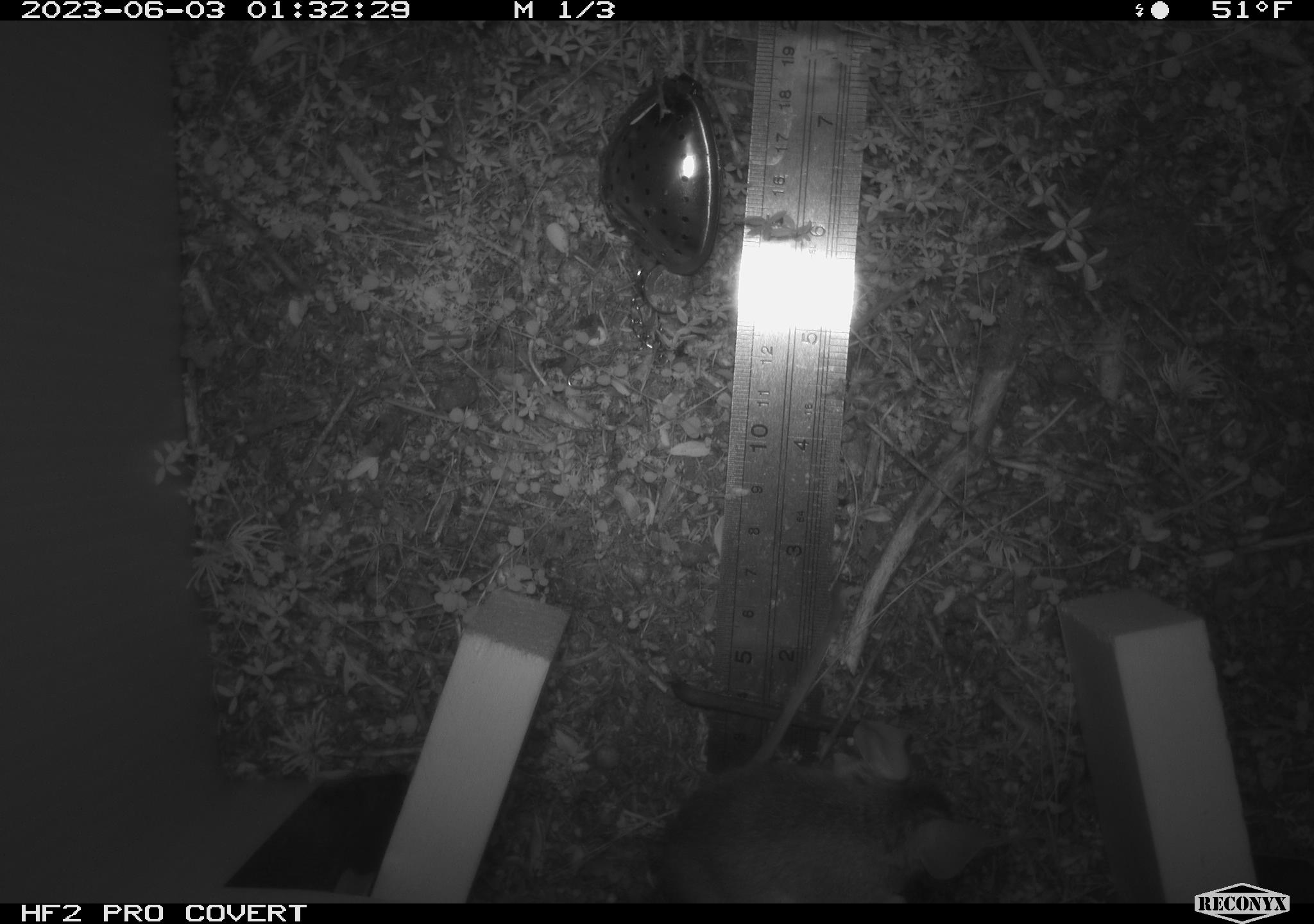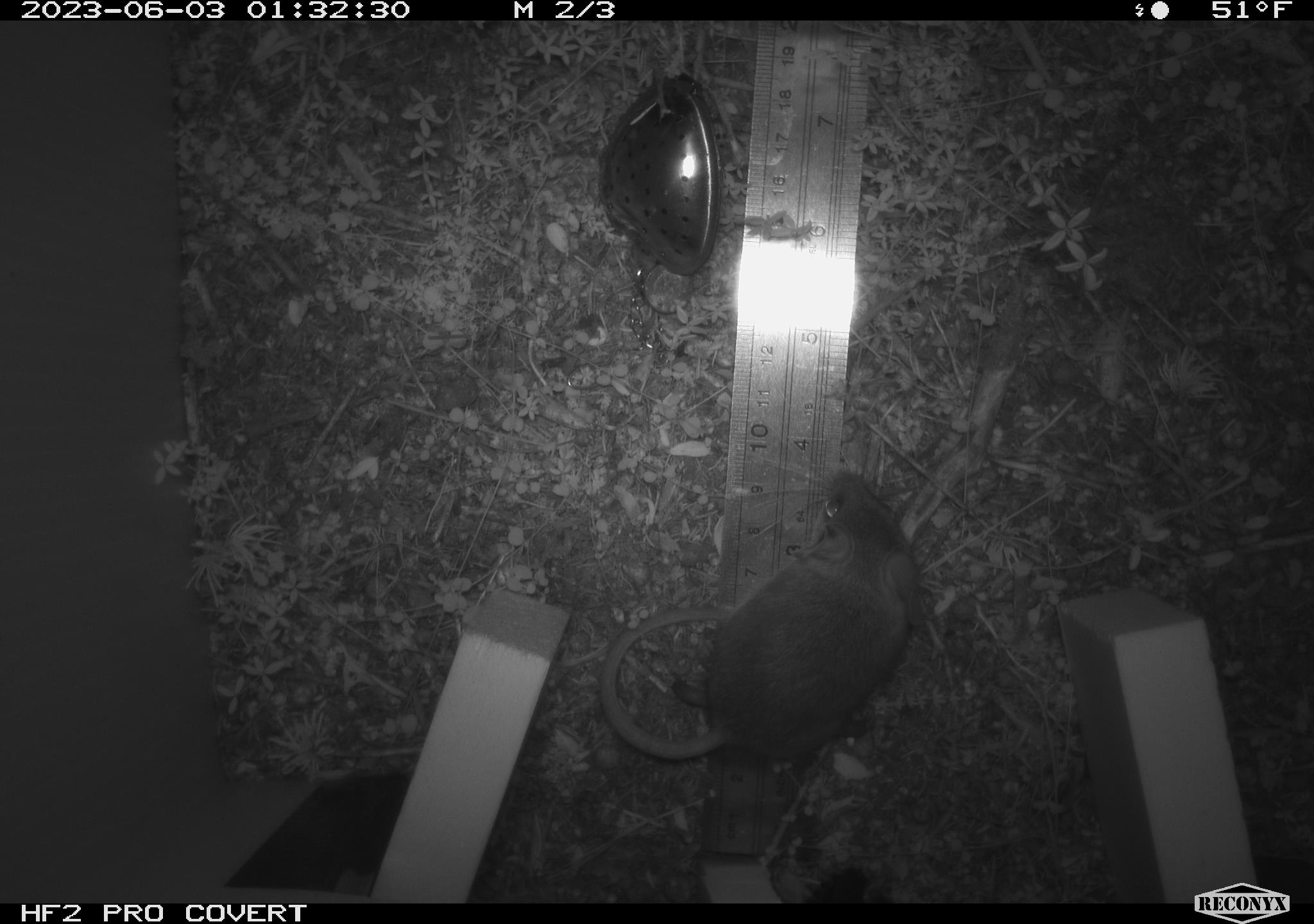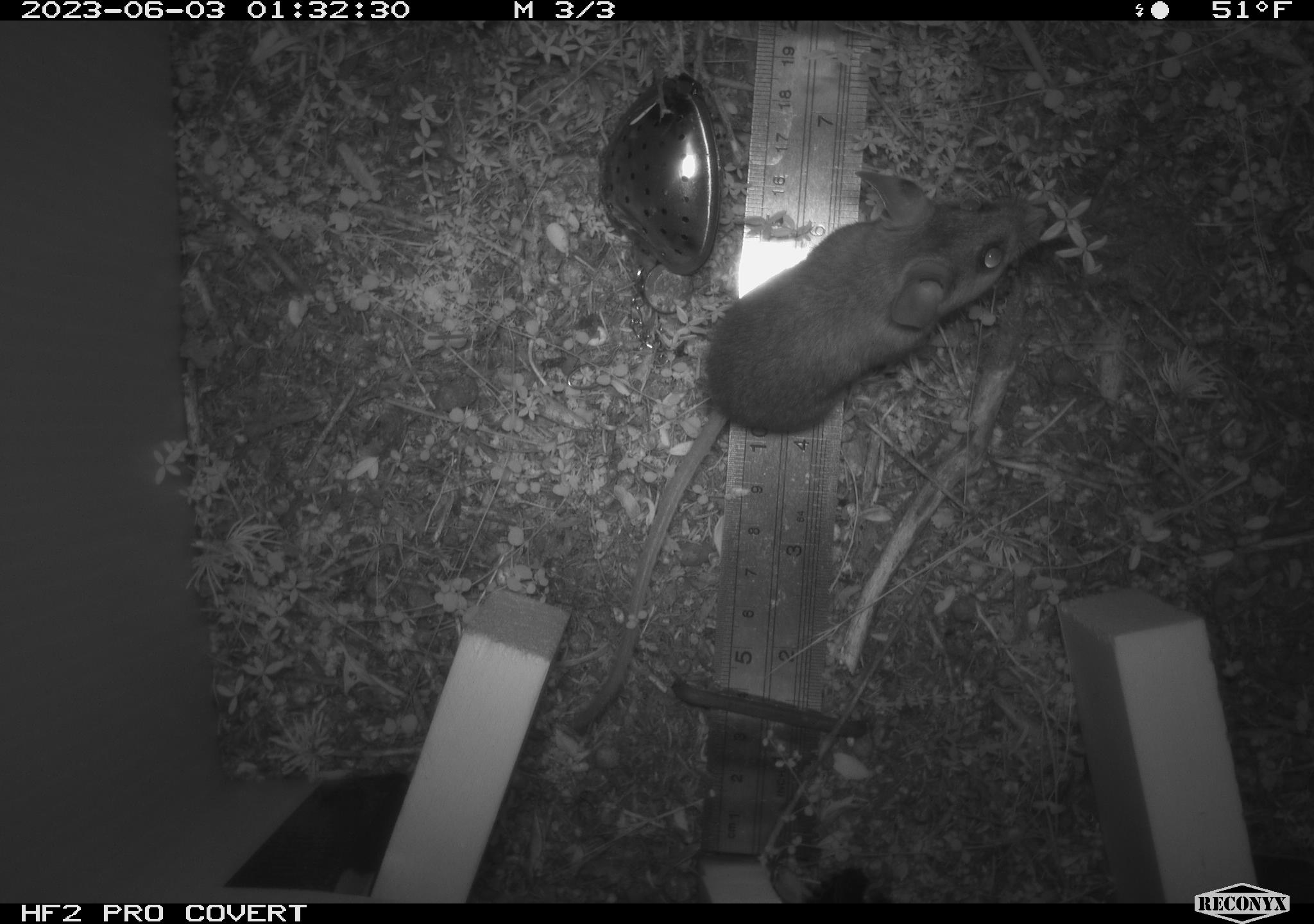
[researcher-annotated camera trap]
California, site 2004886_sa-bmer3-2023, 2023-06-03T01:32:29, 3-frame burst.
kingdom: Animalia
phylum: Chordata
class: Mammalia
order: Rodentia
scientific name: Rodentia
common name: mouse species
Mouse species (Rodentia).